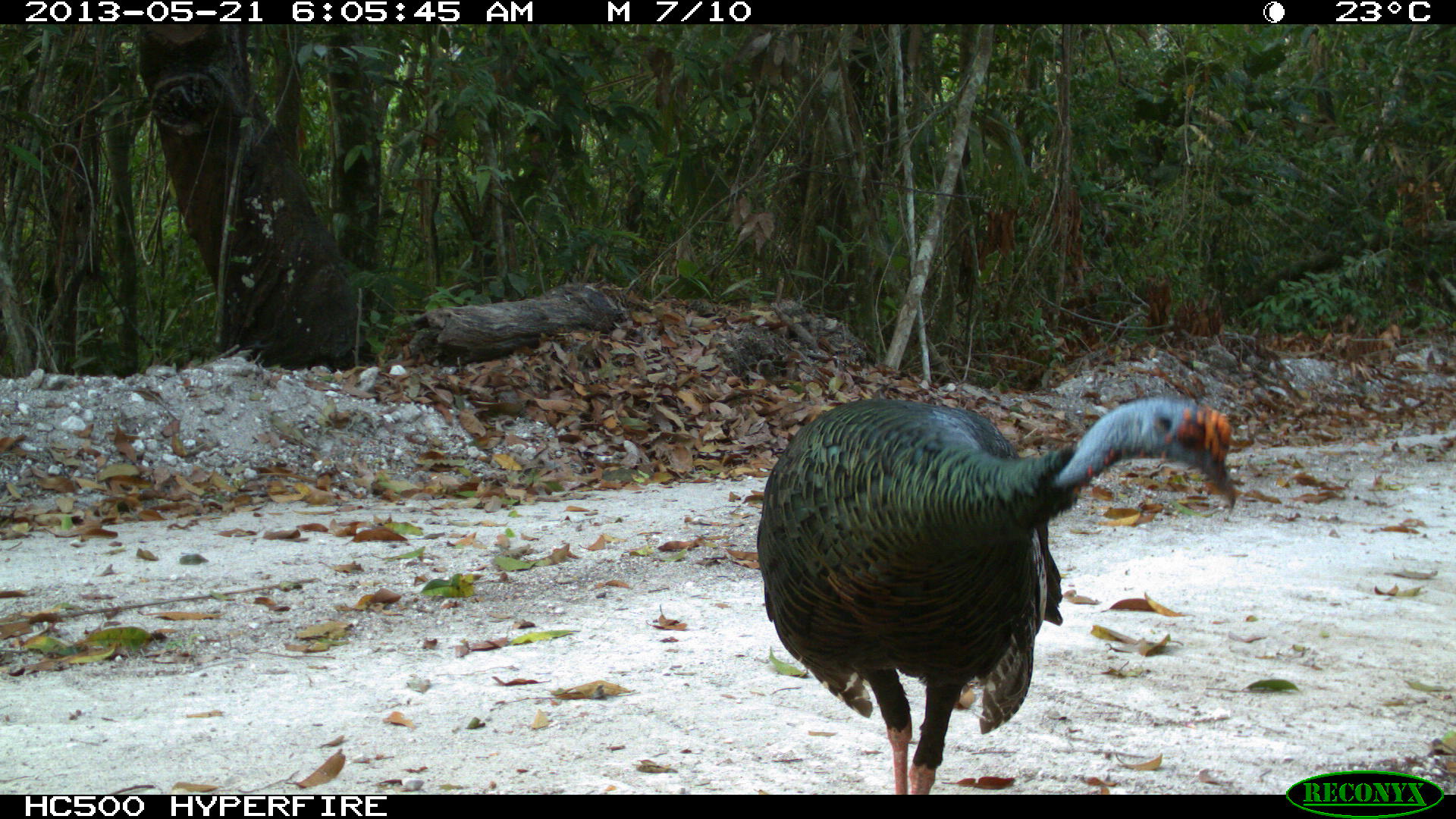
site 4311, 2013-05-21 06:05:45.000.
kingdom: Animalia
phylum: Chordata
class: Aves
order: Galliformes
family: Phasianidae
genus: Meleagris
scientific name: Meleagris ocellata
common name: ocellated turkey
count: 1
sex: male